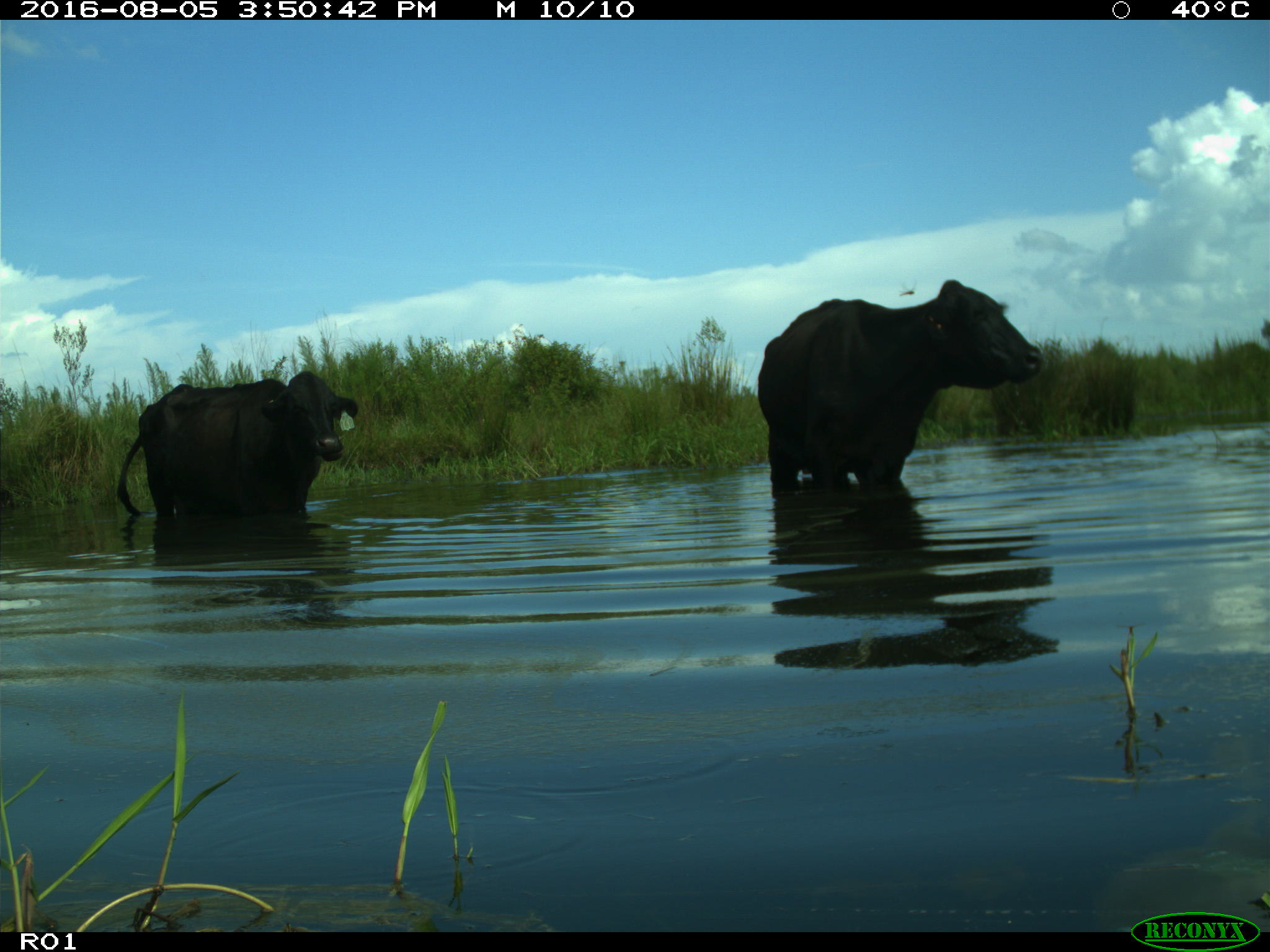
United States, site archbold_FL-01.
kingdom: Animalia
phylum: Chordata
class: Mammalia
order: Artiodactyla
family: Bovidae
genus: Bos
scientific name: Bos taurus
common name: domestic cow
Bos taurus (domestic cow).